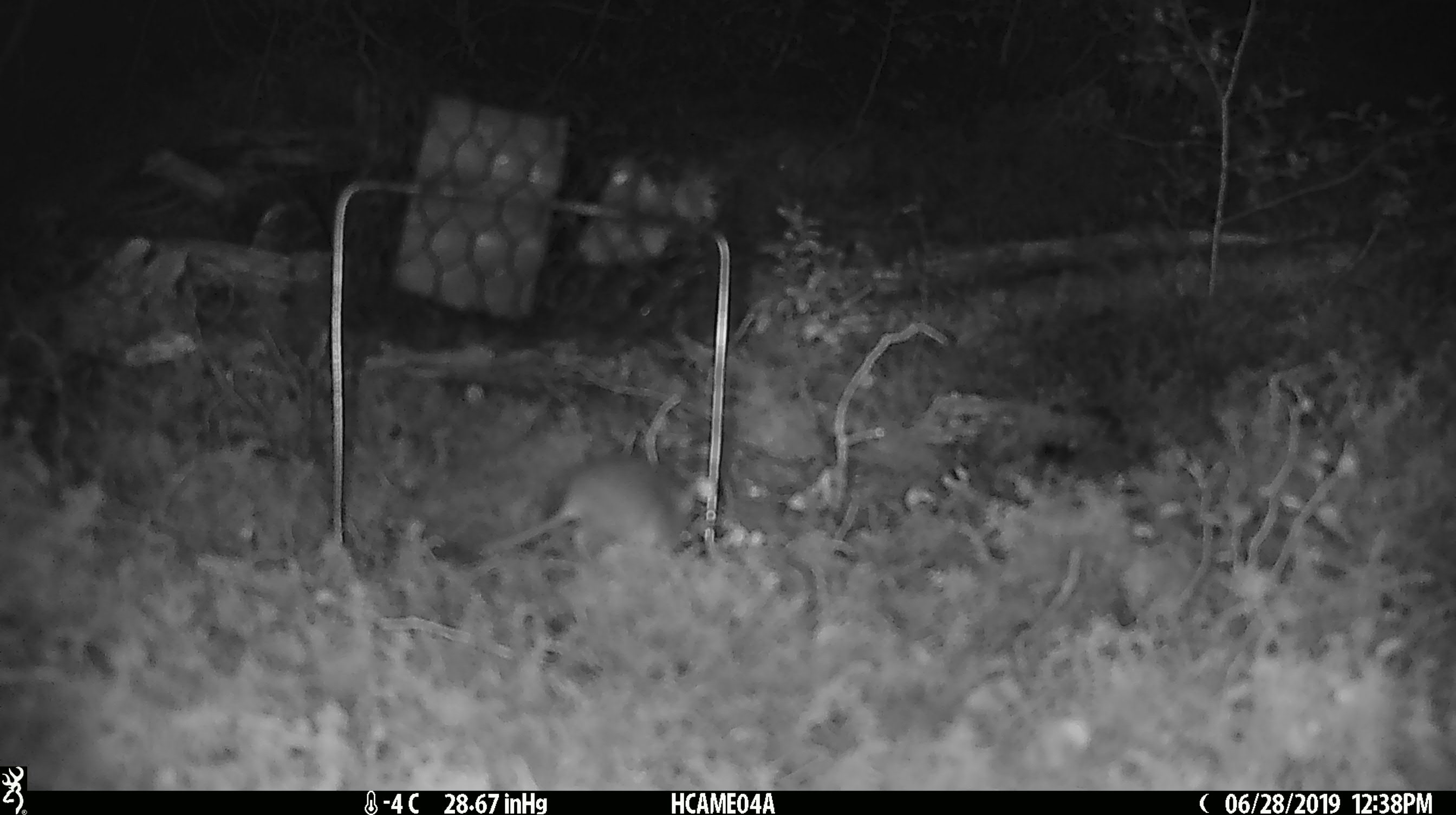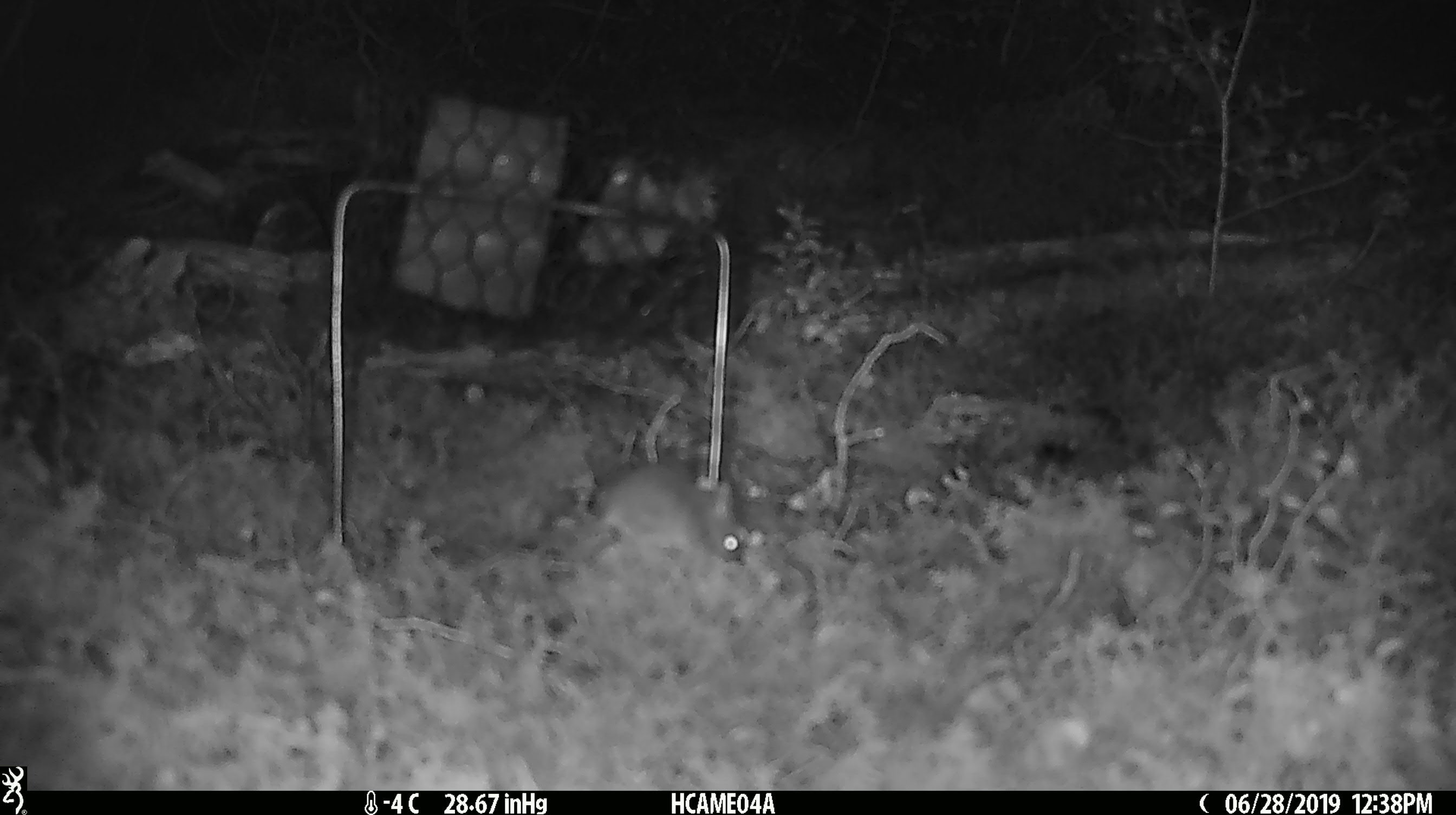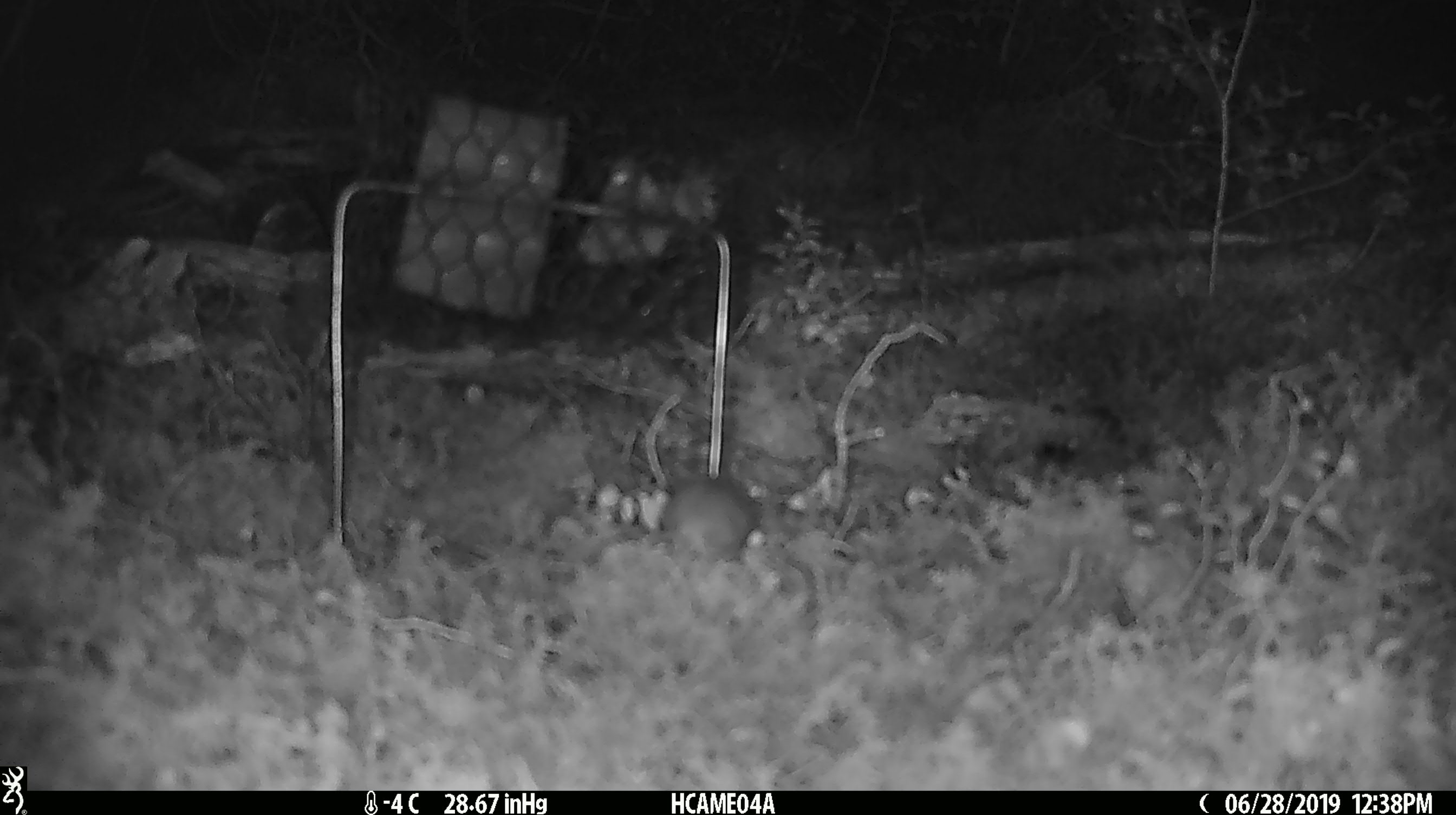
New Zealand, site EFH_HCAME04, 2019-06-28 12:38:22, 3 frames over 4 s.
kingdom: Animalia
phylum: Chordata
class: Mammalia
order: Rodentia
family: Muridae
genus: Mus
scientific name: Mus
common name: mouse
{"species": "mouse (Mus)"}